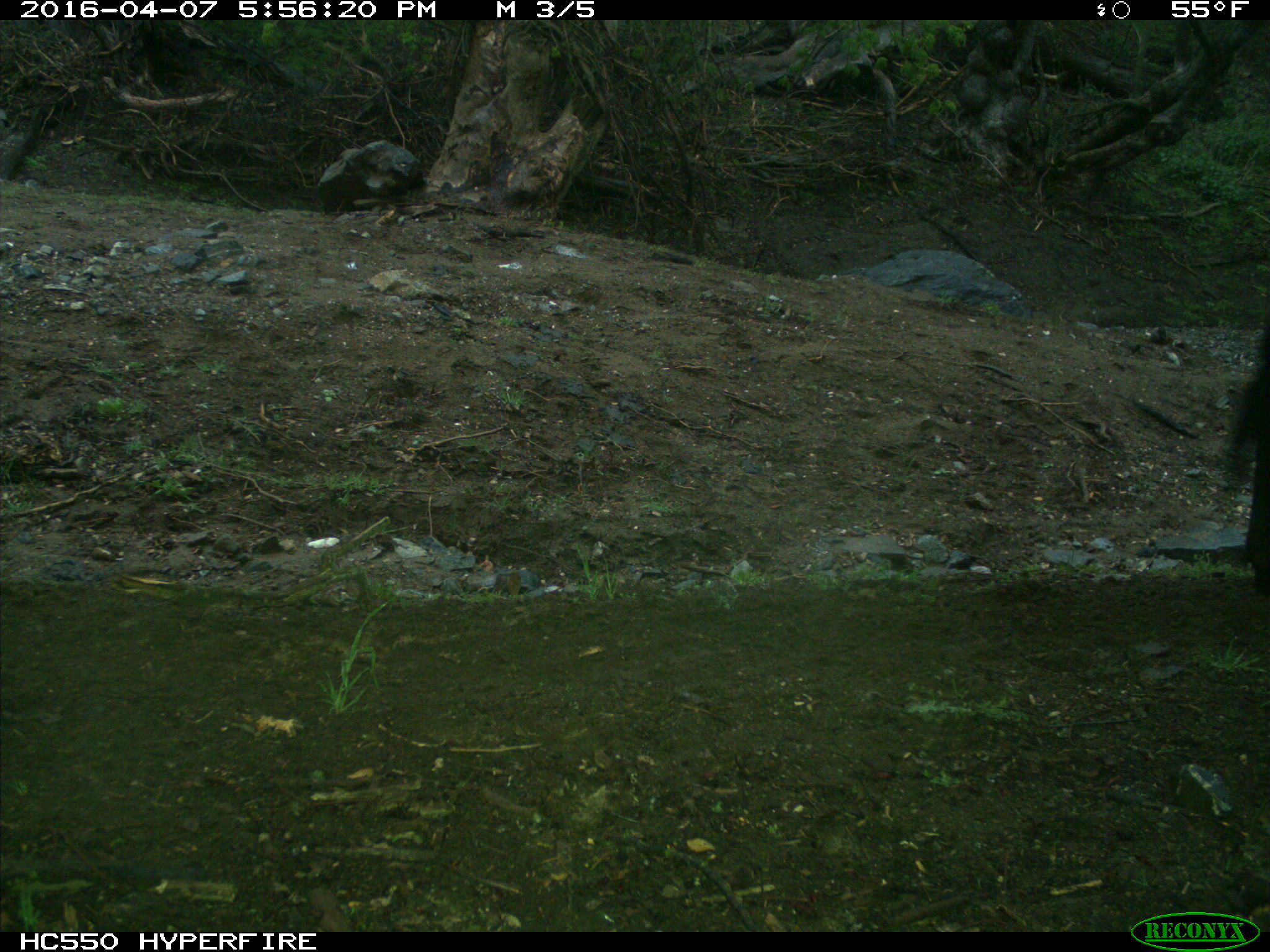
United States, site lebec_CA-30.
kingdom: Animalia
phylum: Chordata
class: Mammalia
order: Artiodactyla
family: Bovidae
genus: Bos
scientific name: Bos taurus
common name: domestic cow